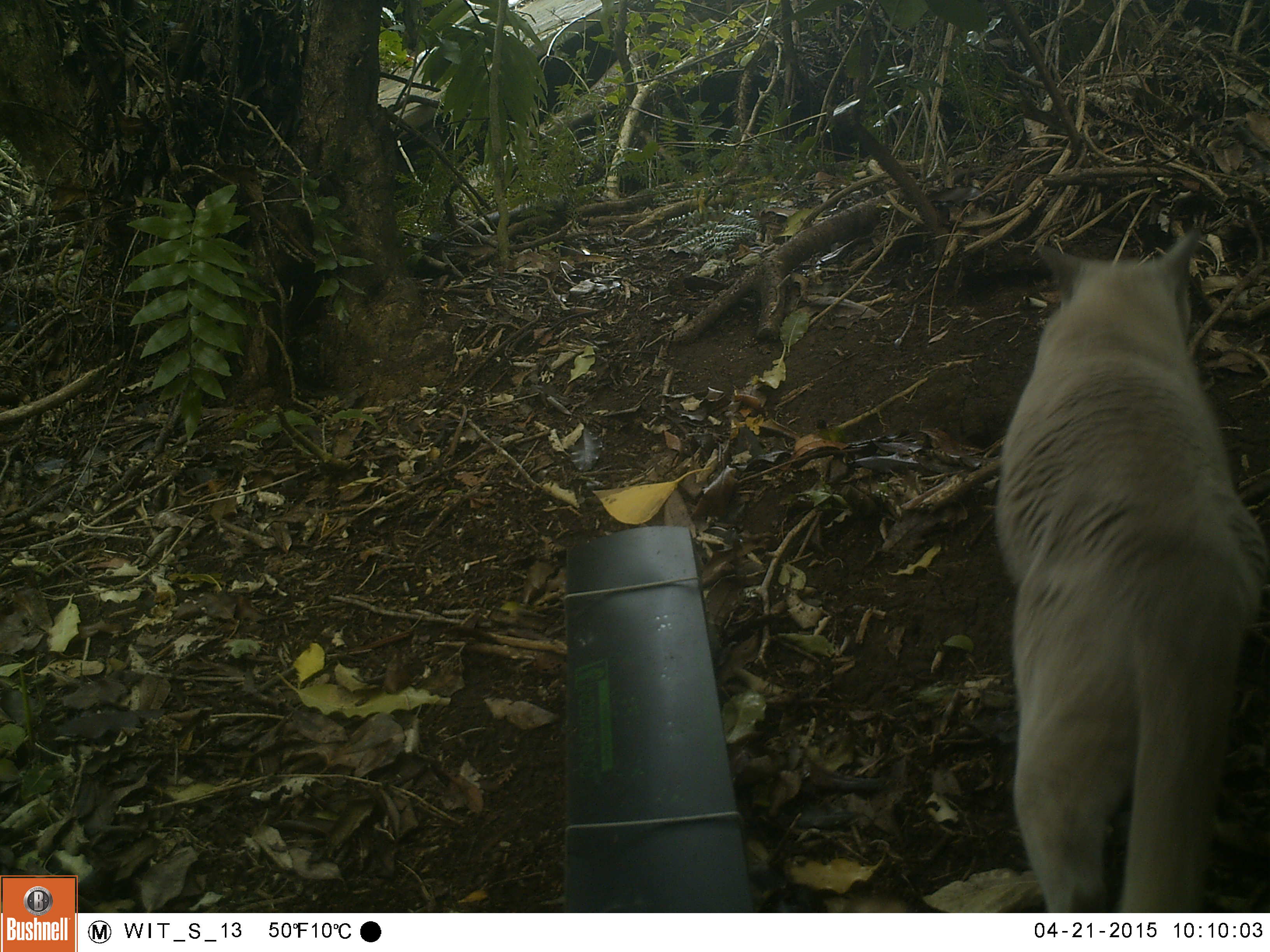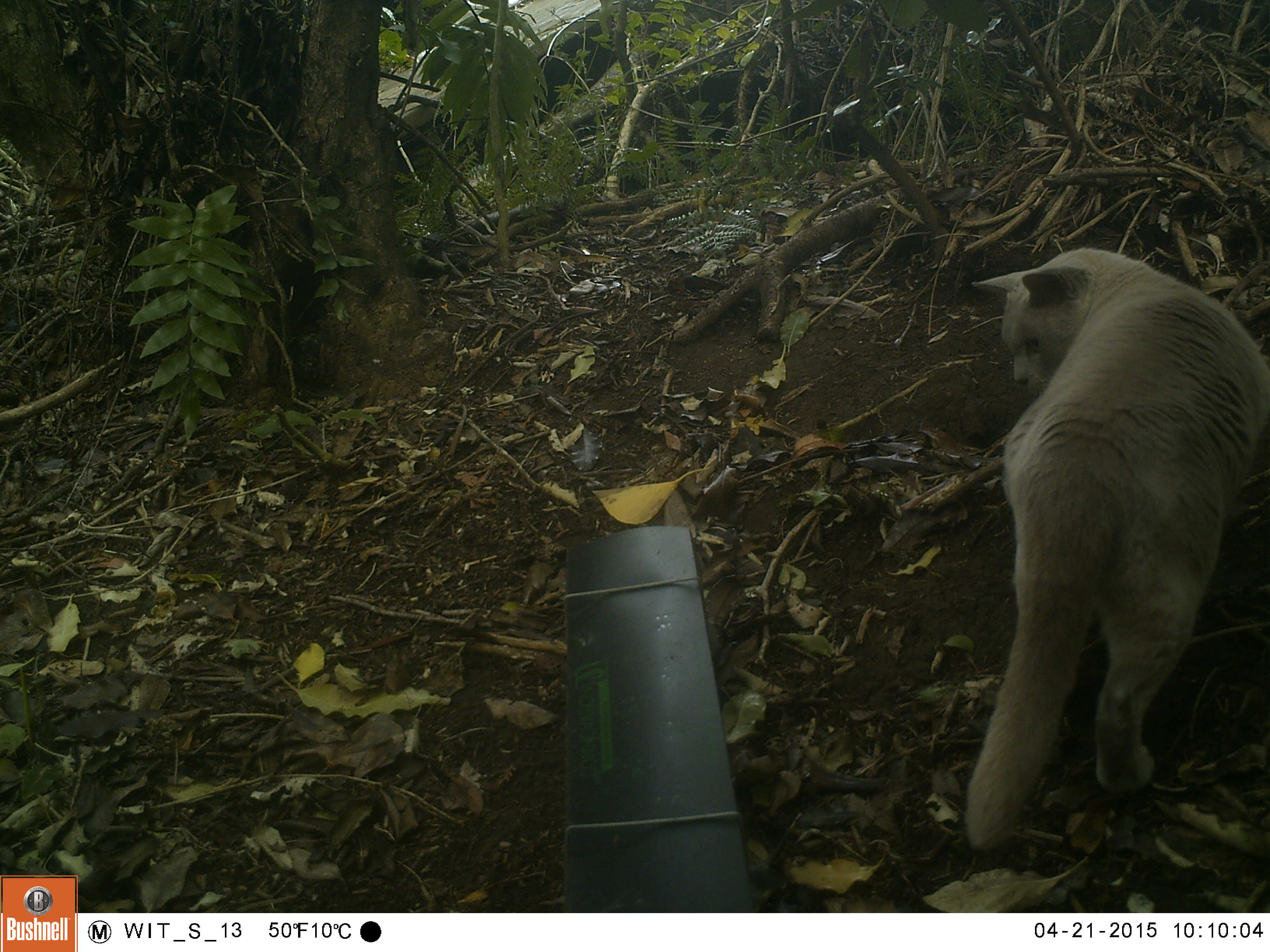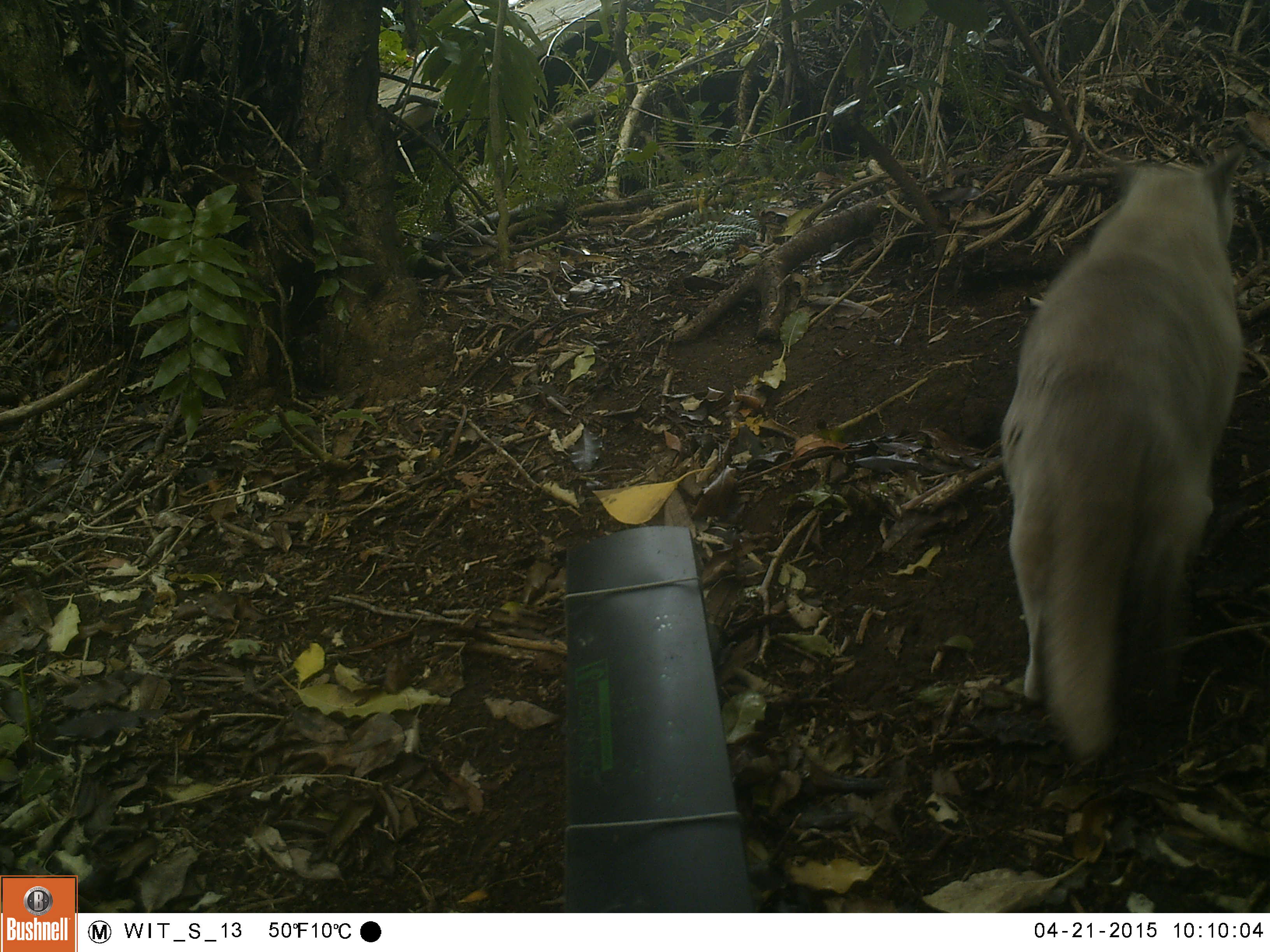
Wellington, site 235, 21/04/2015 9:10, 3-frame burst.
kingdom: Animalia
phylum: Chordata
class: Mammalia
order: Carnivora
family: Felidae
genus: Felis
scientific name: Felis catus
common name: cat